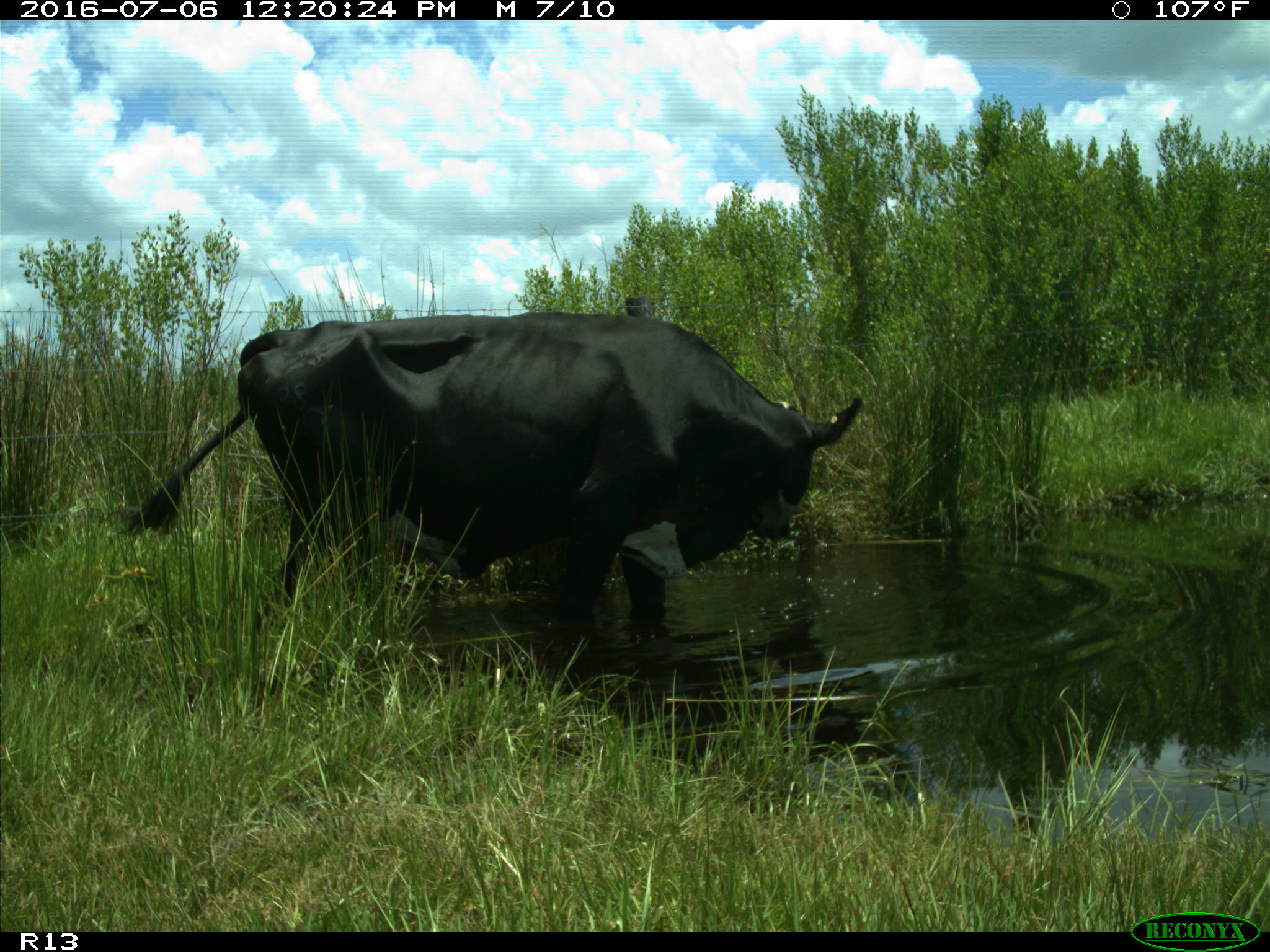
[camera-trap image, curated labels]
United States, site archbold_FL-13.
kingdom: Animalia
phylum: Chordata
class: Mammalia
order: Artiodactyla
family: Bovidae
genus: Bos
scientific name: Bos taurus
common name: domestic cow